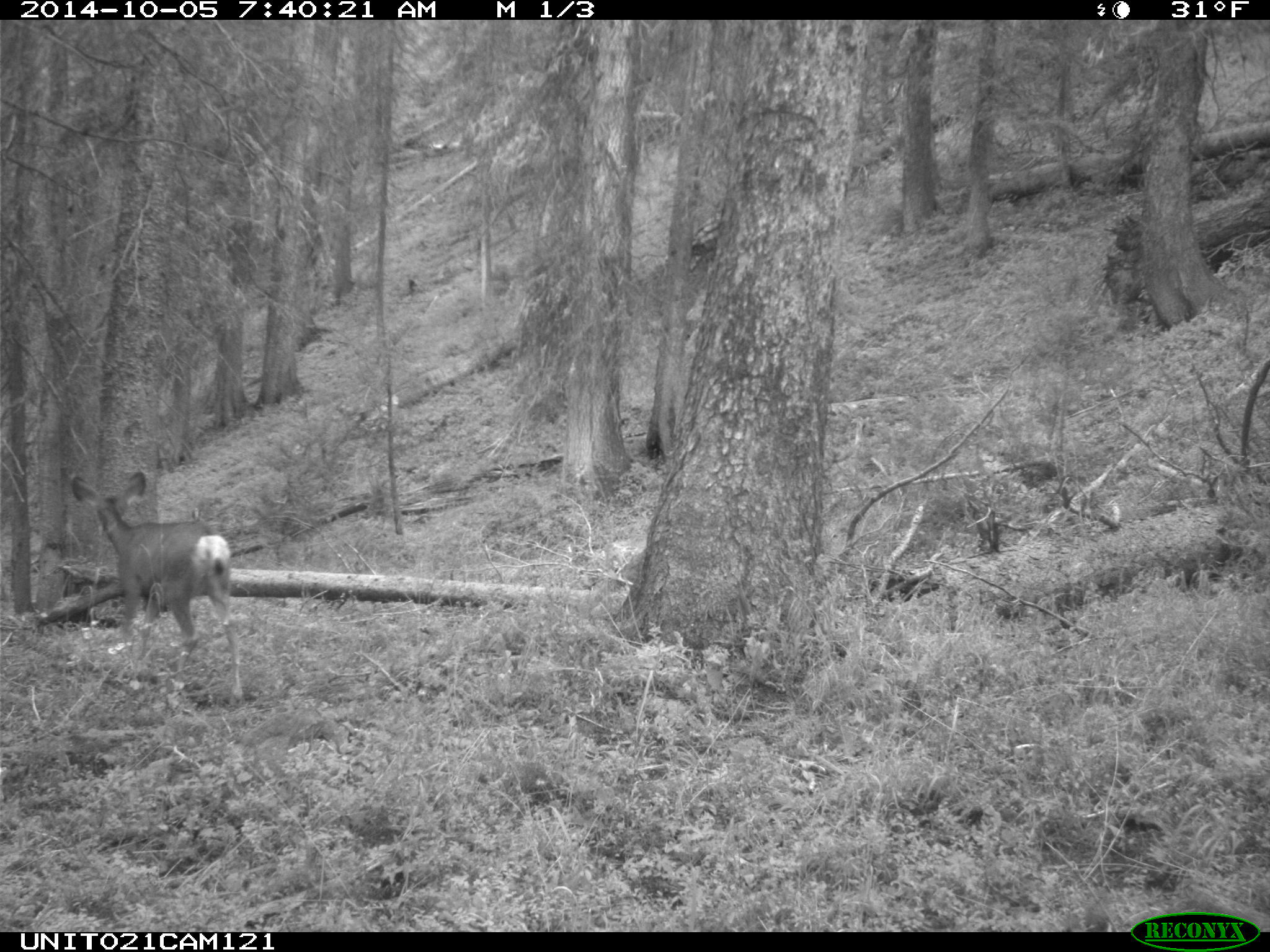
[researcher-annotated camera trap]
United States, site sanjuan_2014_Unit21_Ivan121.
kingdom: Animalia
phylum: Chordata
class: Mammalia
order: Artiodactyla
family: Cervidae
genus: Odocoileus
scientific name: Odocoileus hemionus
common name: mule deer